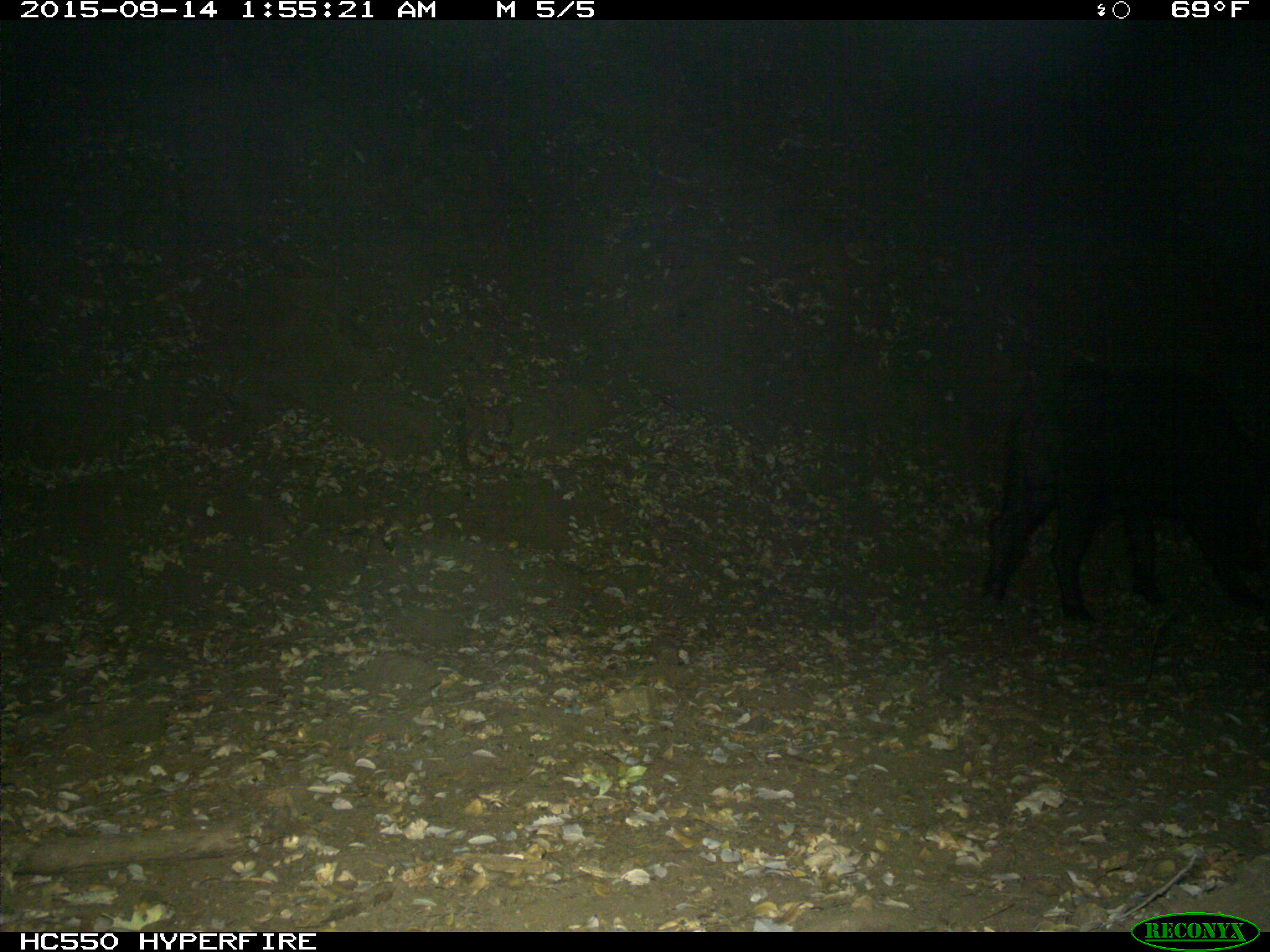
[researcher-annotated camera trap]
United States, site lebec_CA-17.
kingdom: Animalia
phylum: Chordata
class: Mammalia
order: Artiodactyla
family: Suidae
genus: Sus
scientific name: Sus scrofa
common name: wild boar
Sus scrofa (wild boar).